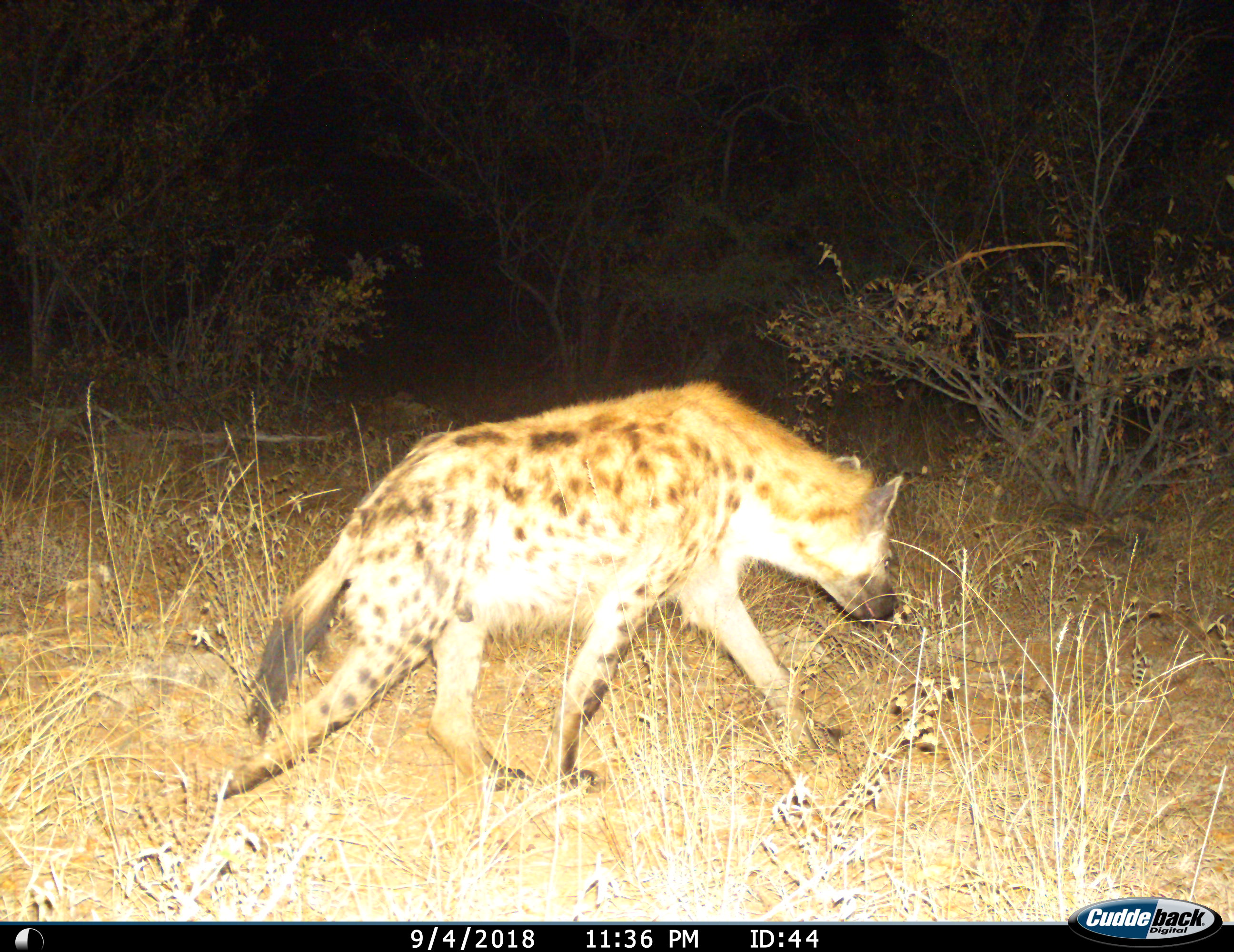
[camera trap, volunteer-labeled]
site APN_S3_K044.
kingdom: Animalia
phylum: Chordata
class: Mammalia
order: Carnivora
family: Hyaenidae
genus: Crocuta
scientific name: Crocuta crocuta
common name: spotted hyena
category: hyenaspotted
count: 1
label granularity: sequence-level